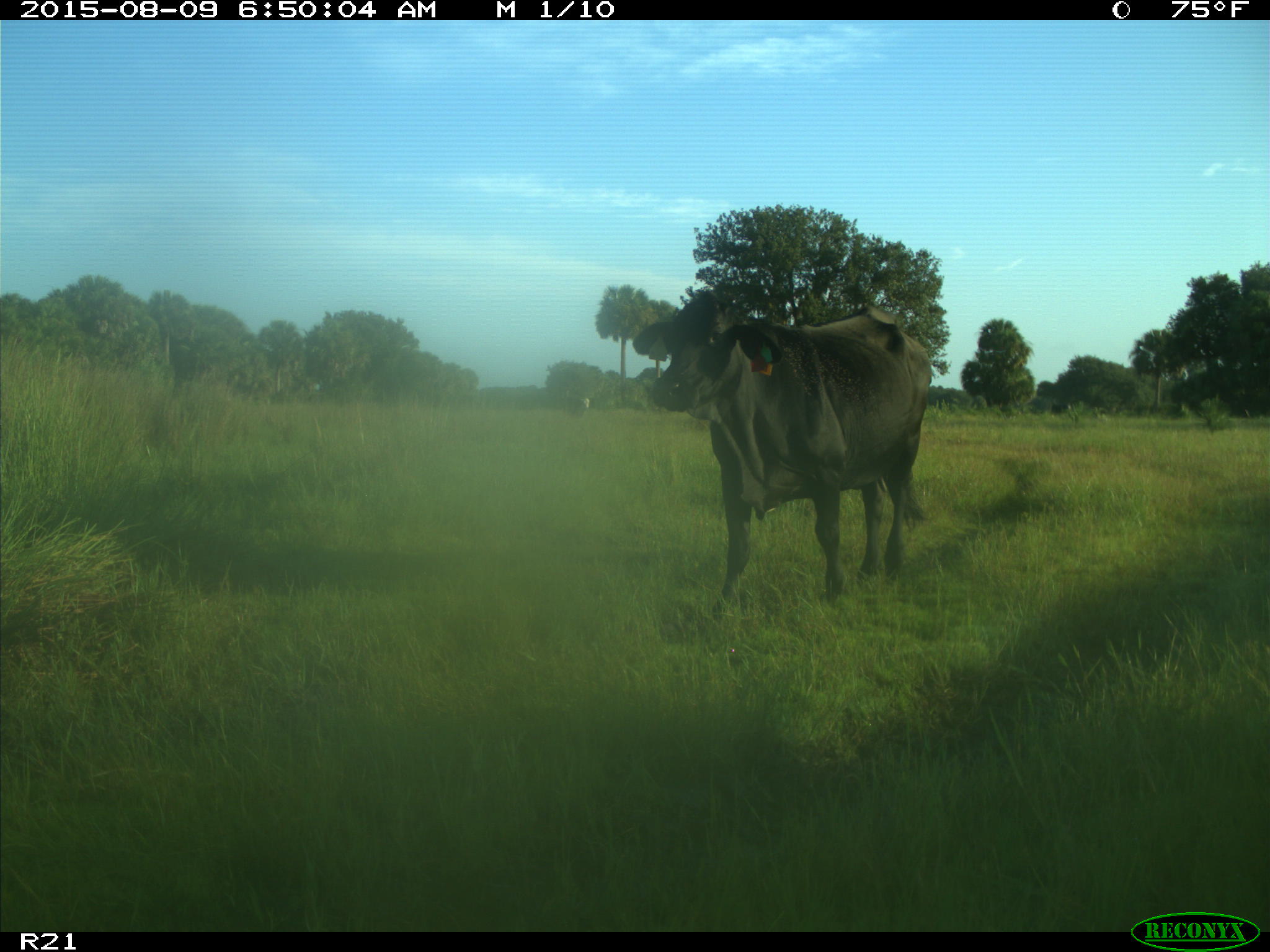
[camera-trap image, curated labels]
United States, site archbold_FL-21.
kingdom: Animalia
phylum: Chordata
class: Mammalia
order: Artiodactyla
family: Bovidae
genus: Bos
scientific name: Bos taurus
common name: domestic cow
Bos taurus (domestic cow).